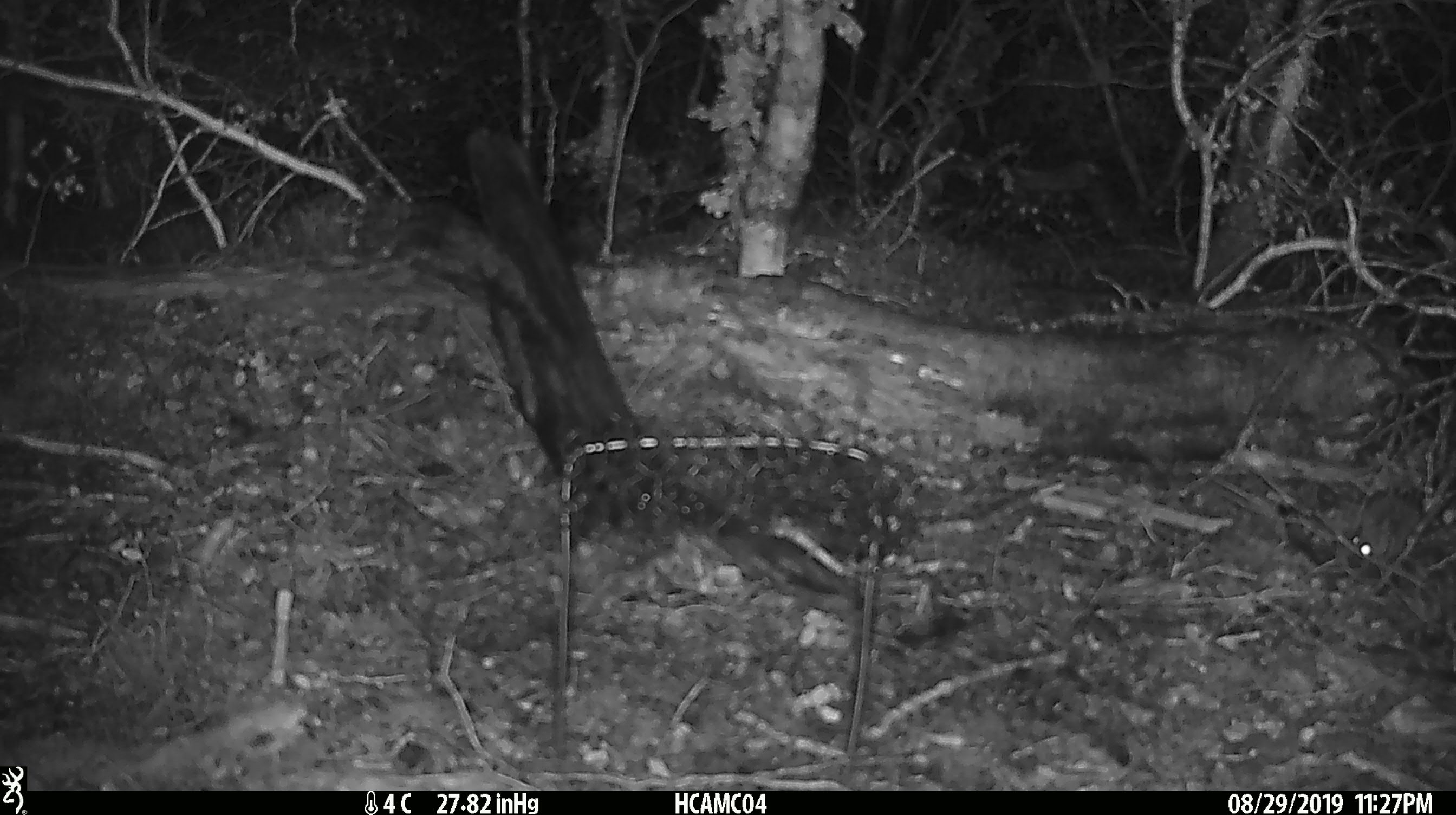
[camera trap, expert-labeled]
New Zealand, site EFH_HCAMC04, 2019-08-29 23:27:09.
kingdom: Animalia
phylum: Chordata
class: Mammalia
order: Rodentia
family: Muridae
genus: Mus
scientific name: Mus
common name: mouse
Mouse (Mus).